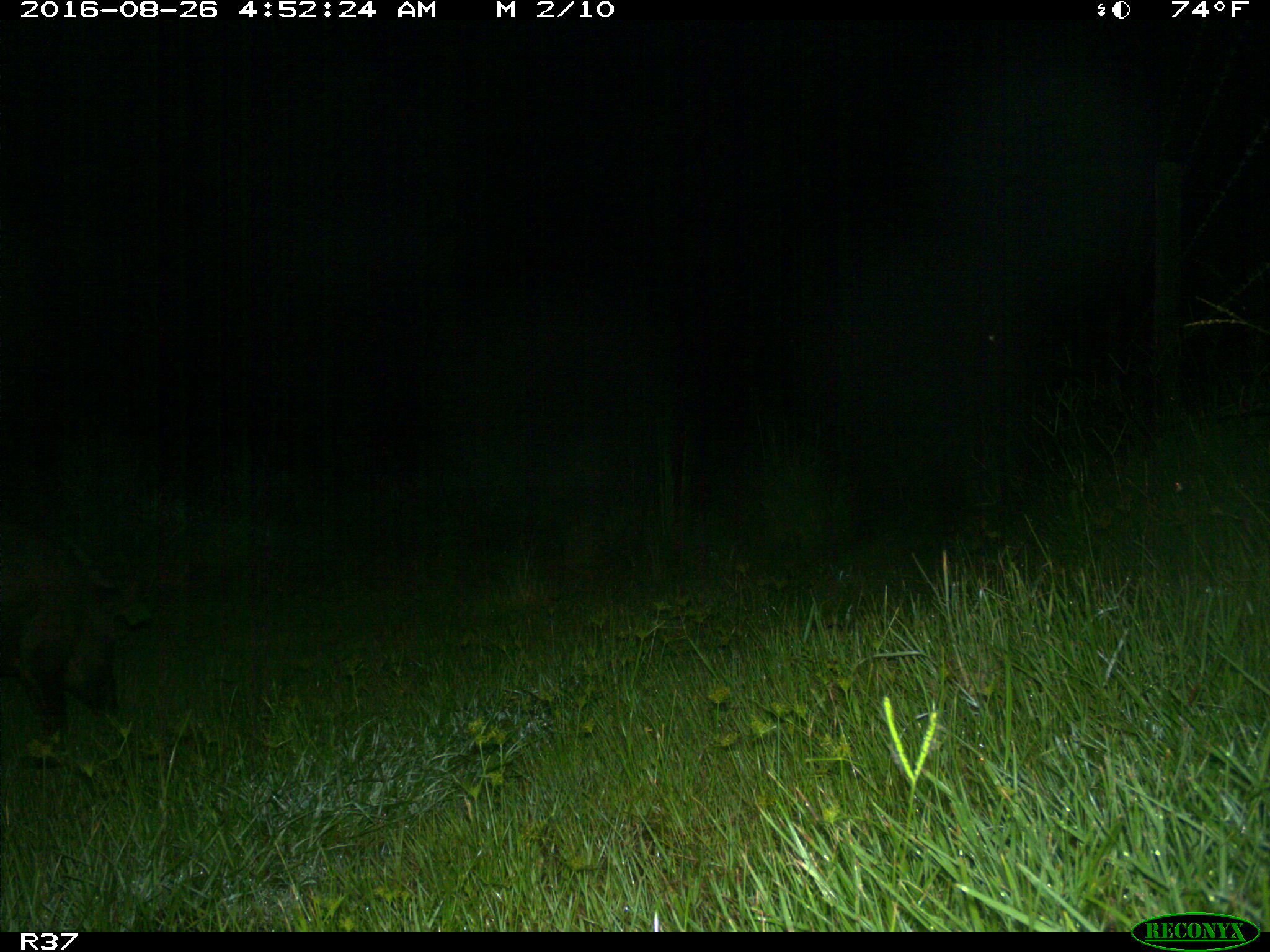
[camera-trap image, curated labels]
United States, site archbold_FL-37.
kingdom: Animalia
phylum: Chordata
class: Mammalia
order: Artiodactyla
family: Suidae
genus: Sus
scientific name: Sus scrofa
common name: wild boar